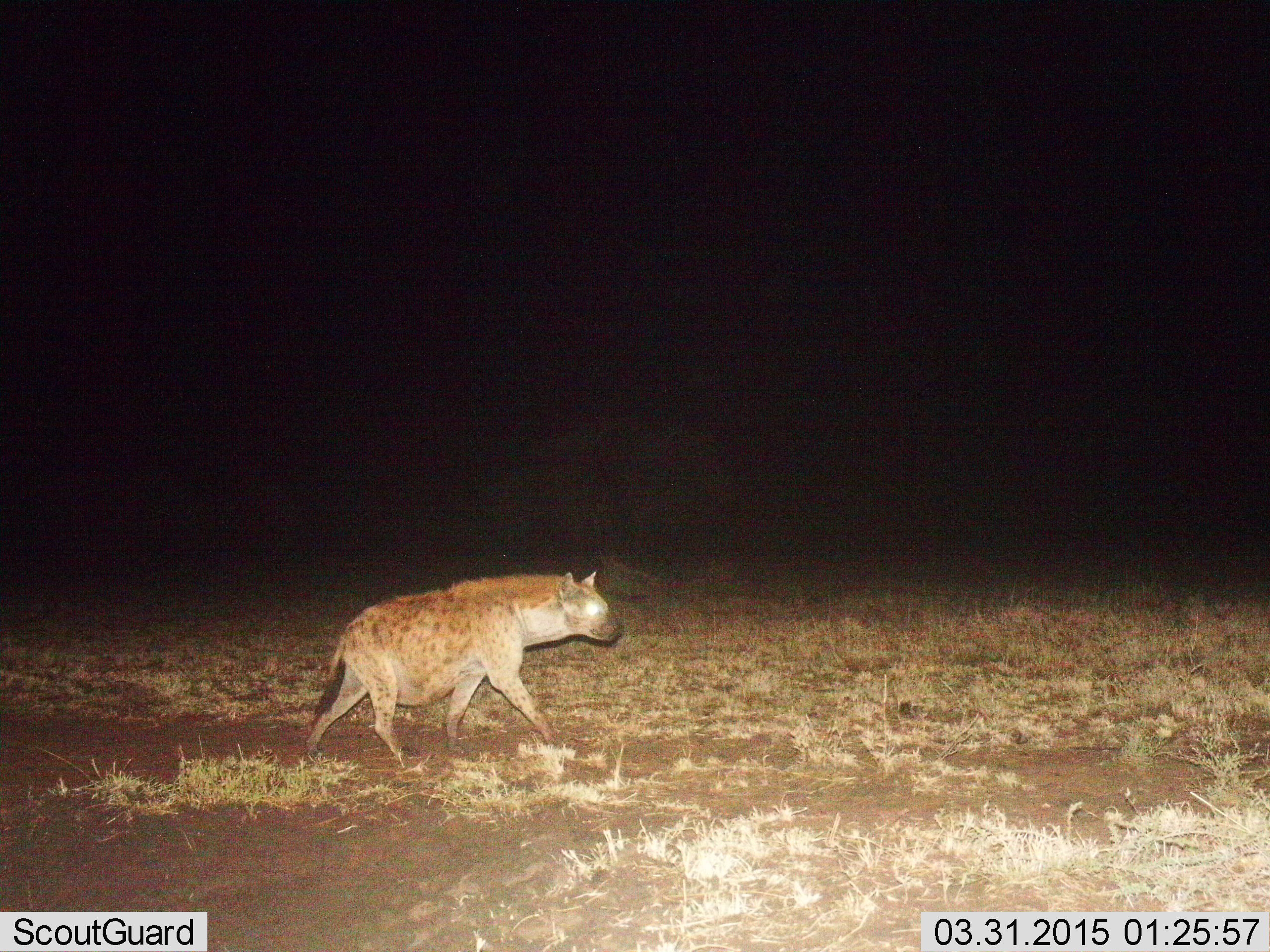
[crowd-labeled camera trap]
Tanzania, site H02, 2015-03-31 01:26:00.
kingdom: Animalia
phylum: Chordata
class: Mammalia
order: Carnivora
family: Hyaenidae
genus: Crocuta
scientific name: Crocuta crocuta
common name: spotted hyena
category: hyenaspotted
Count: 1.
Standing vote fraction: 10%.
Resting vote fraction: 0%.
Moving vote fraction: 100%.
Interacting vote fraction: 0%.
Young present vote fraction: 0%.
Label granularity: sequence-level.